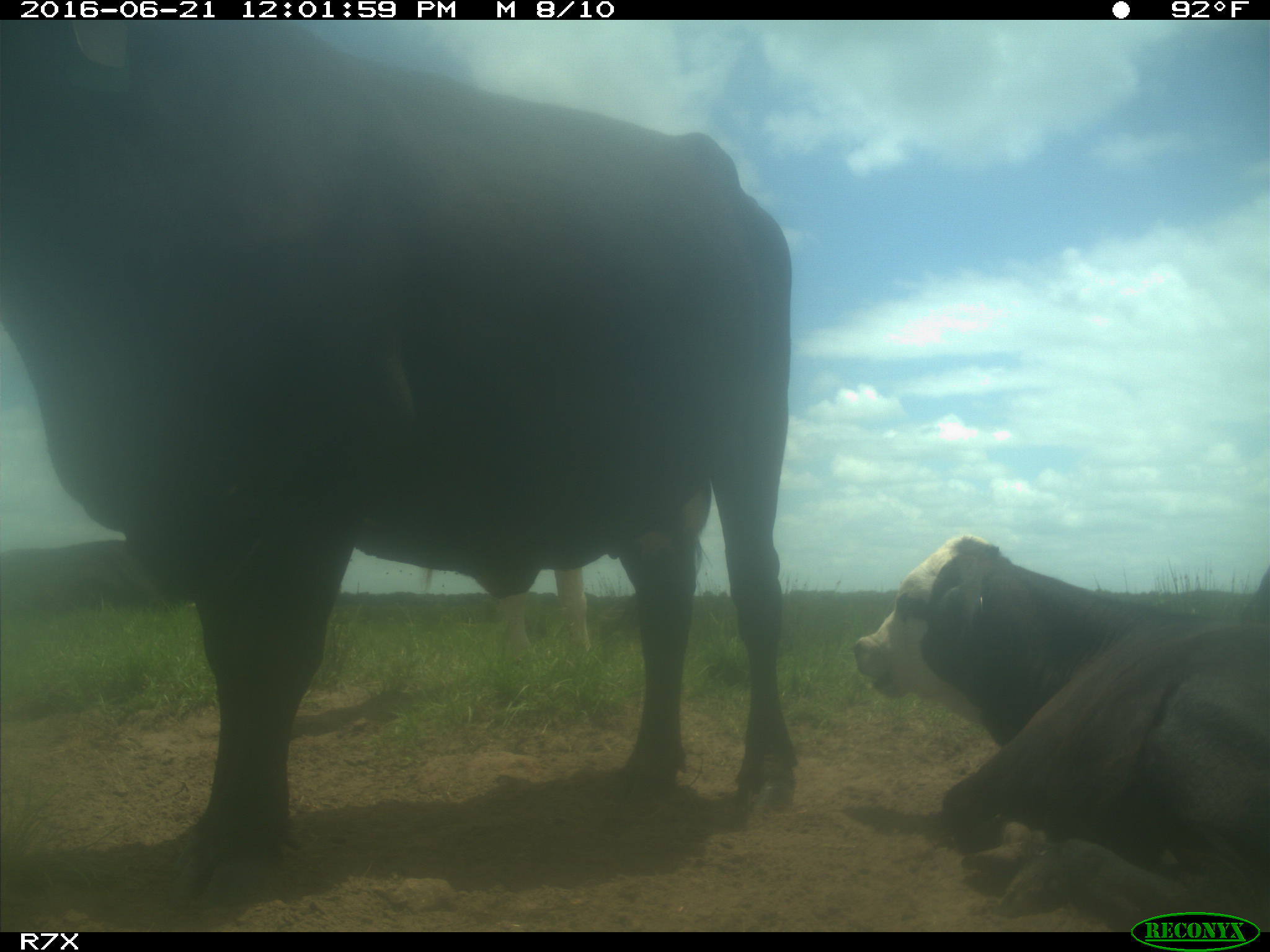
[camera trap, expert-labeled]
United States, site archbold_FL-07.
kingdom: Animalia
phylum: Chordata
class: Mammalia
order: Artiodactyla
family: Bovidae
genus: Bos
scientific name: Bos taurus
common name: domestic cow